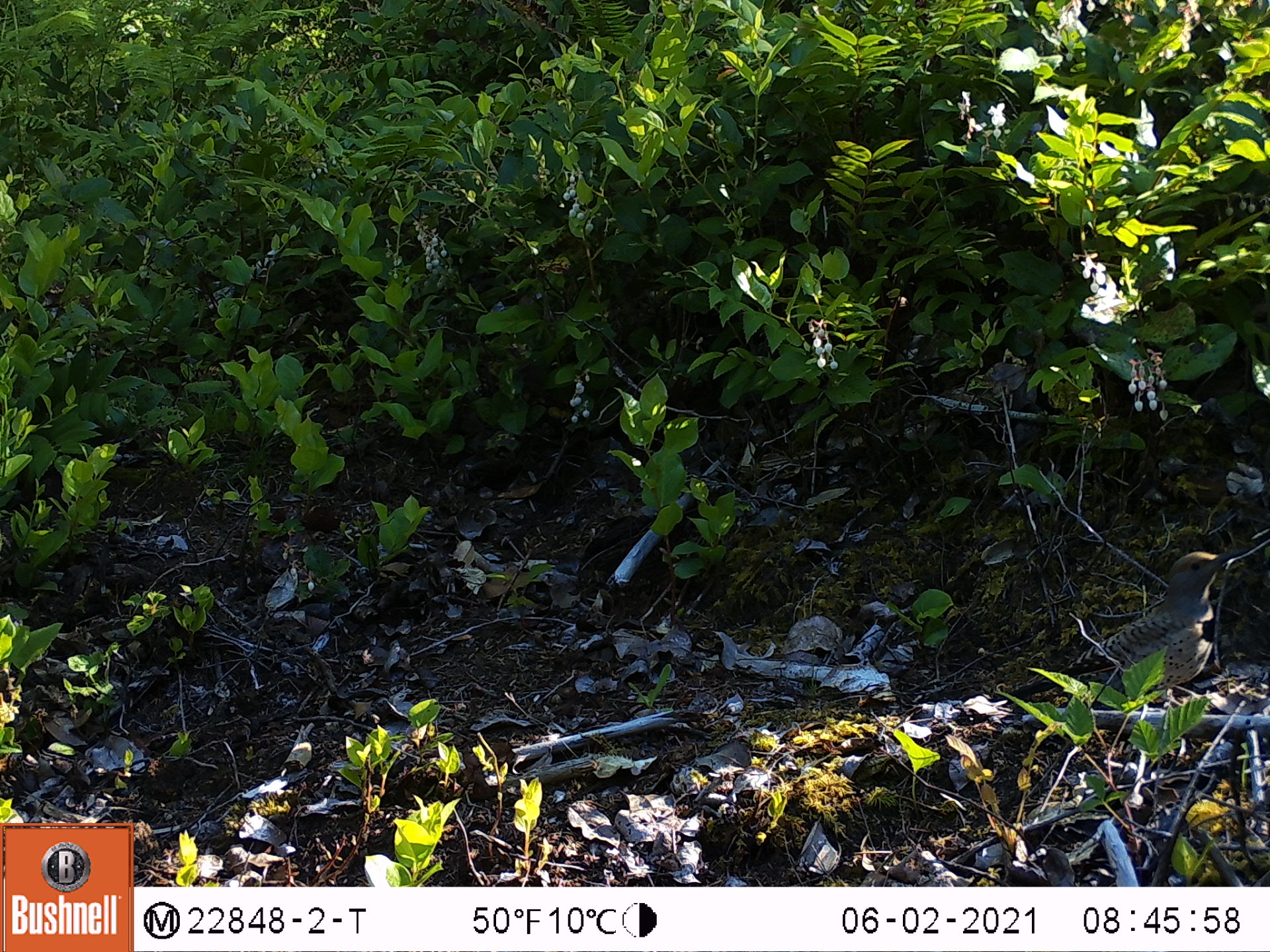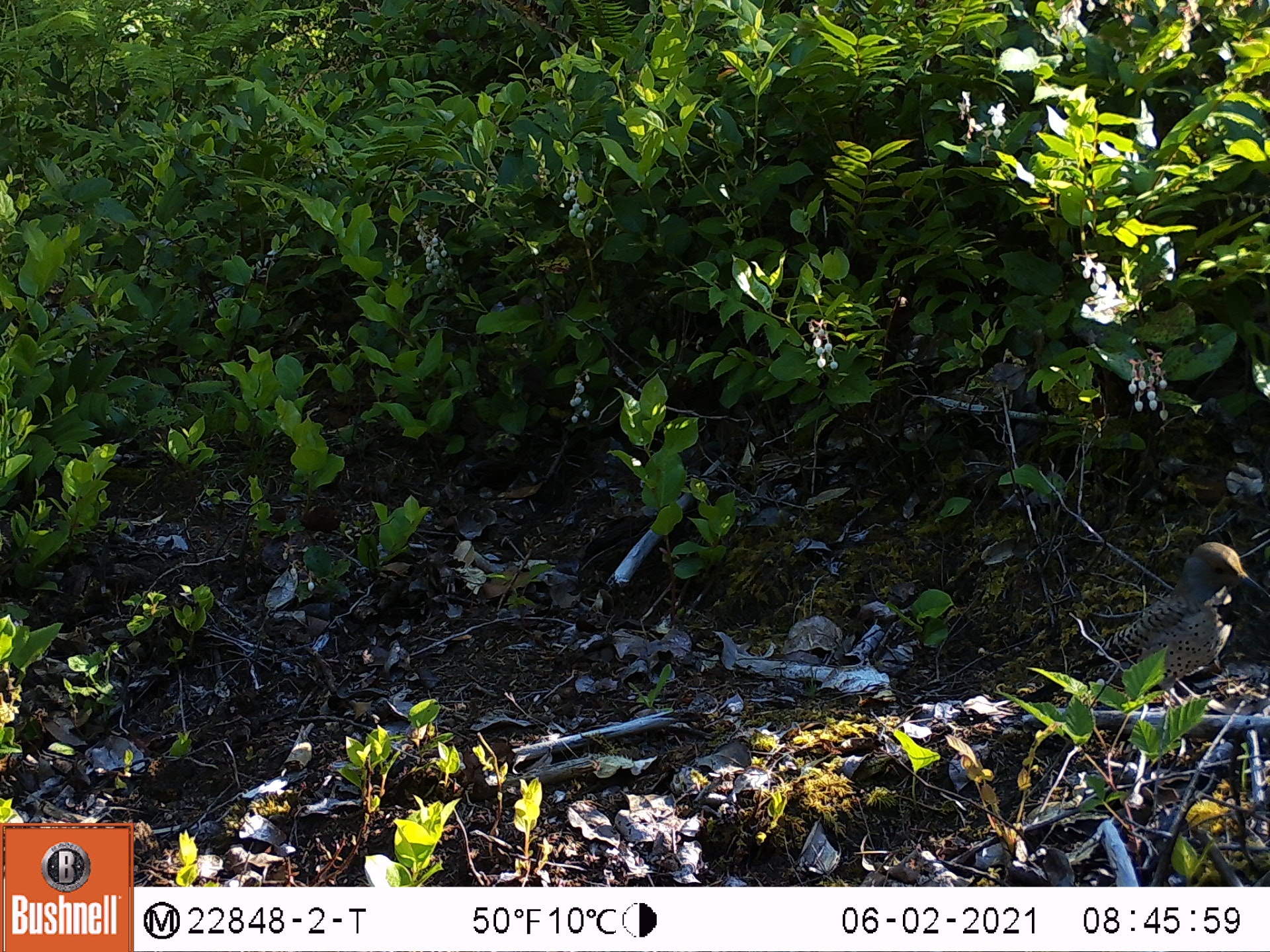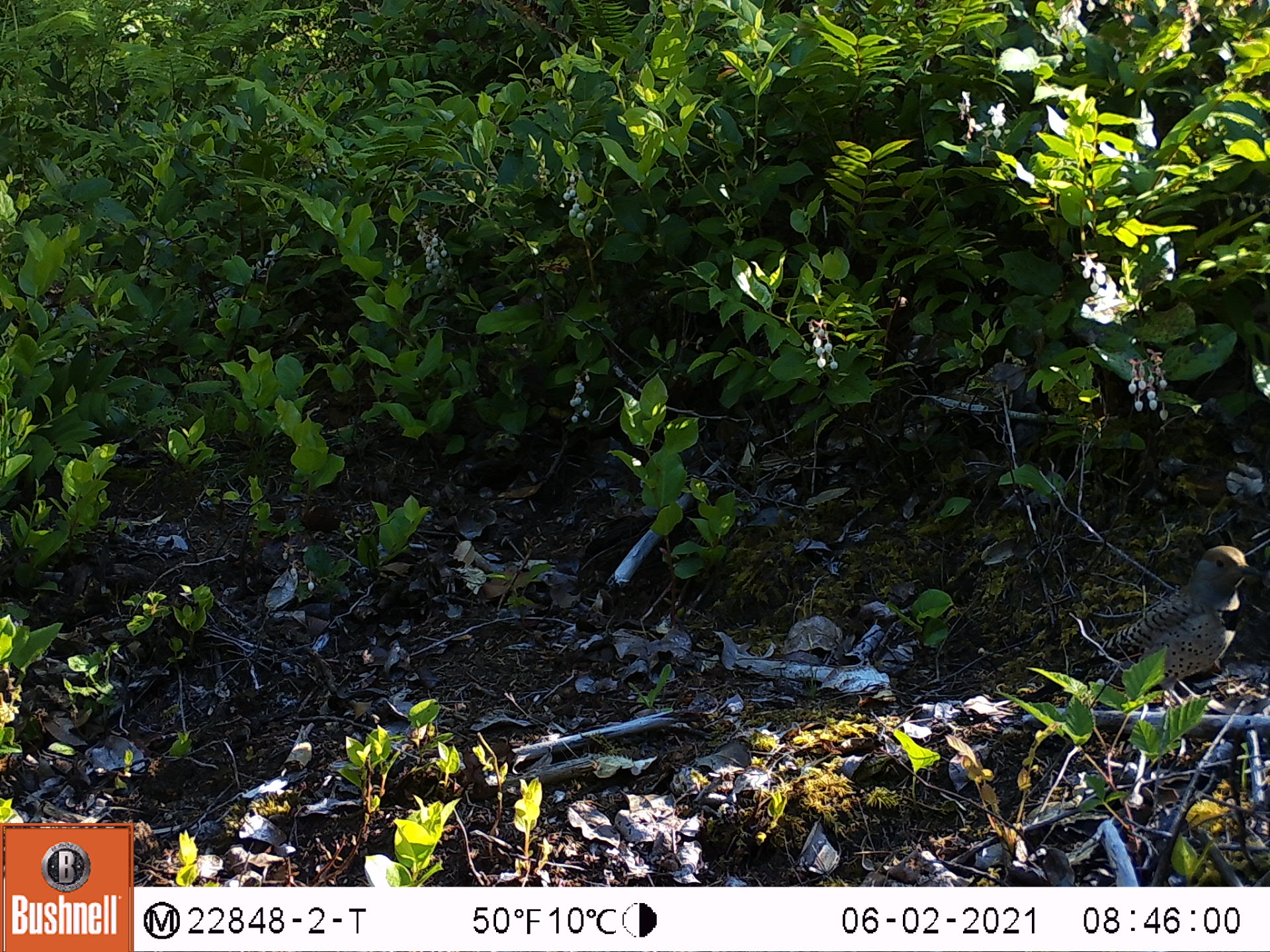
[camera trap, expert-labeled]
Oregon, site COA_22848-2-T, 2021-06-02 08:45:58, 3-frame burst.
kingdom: Animalia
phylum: Chordata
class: Aves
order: Piciformes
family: Picidae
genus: Colaptes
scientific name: Colaptes auratus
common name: northern flicker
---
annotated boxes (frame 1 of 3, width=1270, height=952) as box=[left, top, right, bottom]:
northern flicker: box=[991, 526, 1255, 714]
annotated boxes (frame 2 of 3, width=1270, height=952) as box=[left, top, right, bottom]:
northern flicker: box=[1012, 537, 1268, 720]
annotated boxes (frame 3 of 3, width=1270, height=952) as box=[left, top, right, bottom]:
northern flicker: box=[1009, 543, 1269, 719]